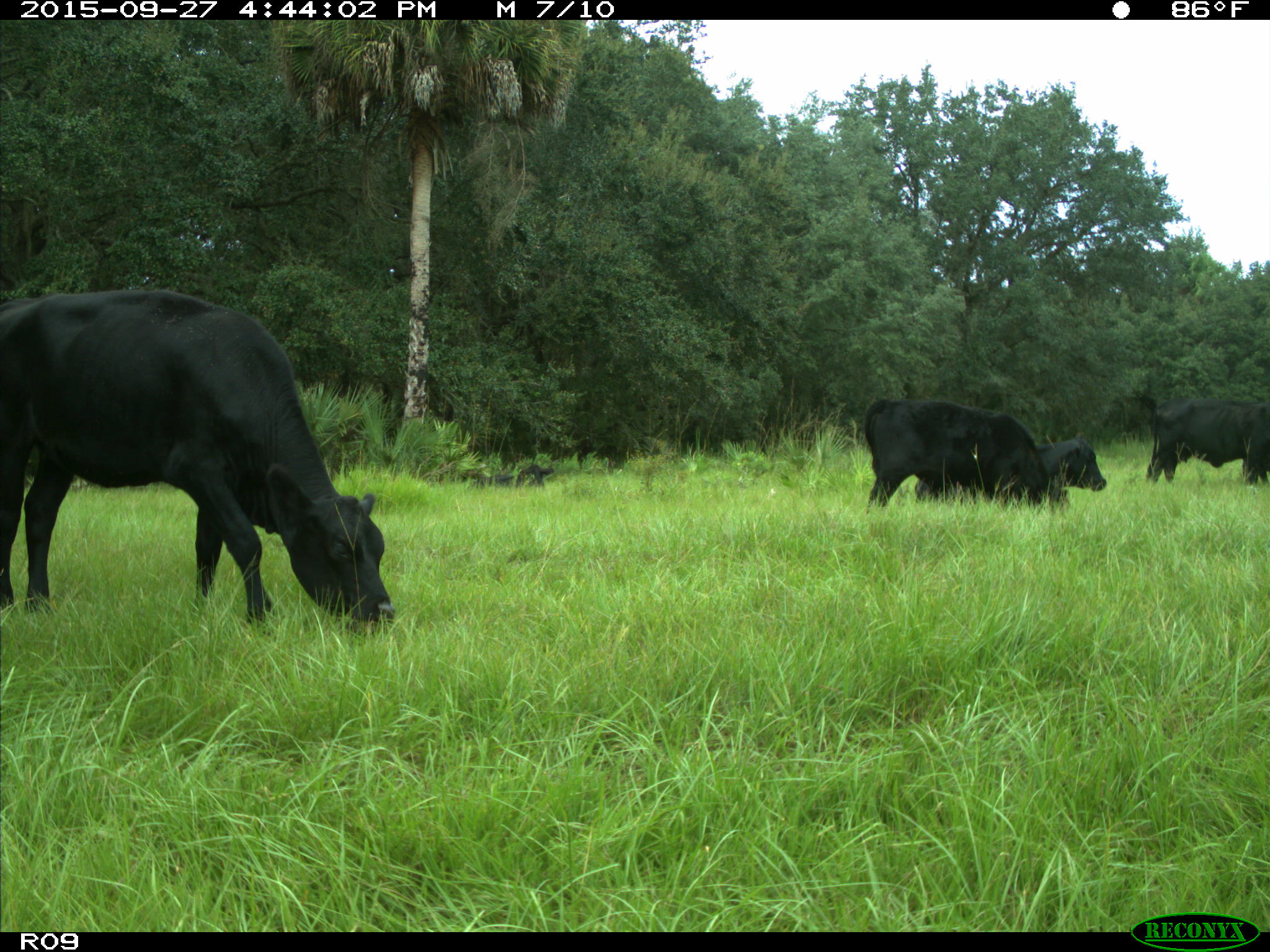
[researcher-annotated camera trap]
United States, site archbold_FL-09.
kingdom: Animalia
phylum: Chordata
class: Mammalia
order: Artiodactyla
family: Bovidae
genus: Bos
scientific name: Bos taurus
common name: domestic cow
Bos taurus (domestic cow).